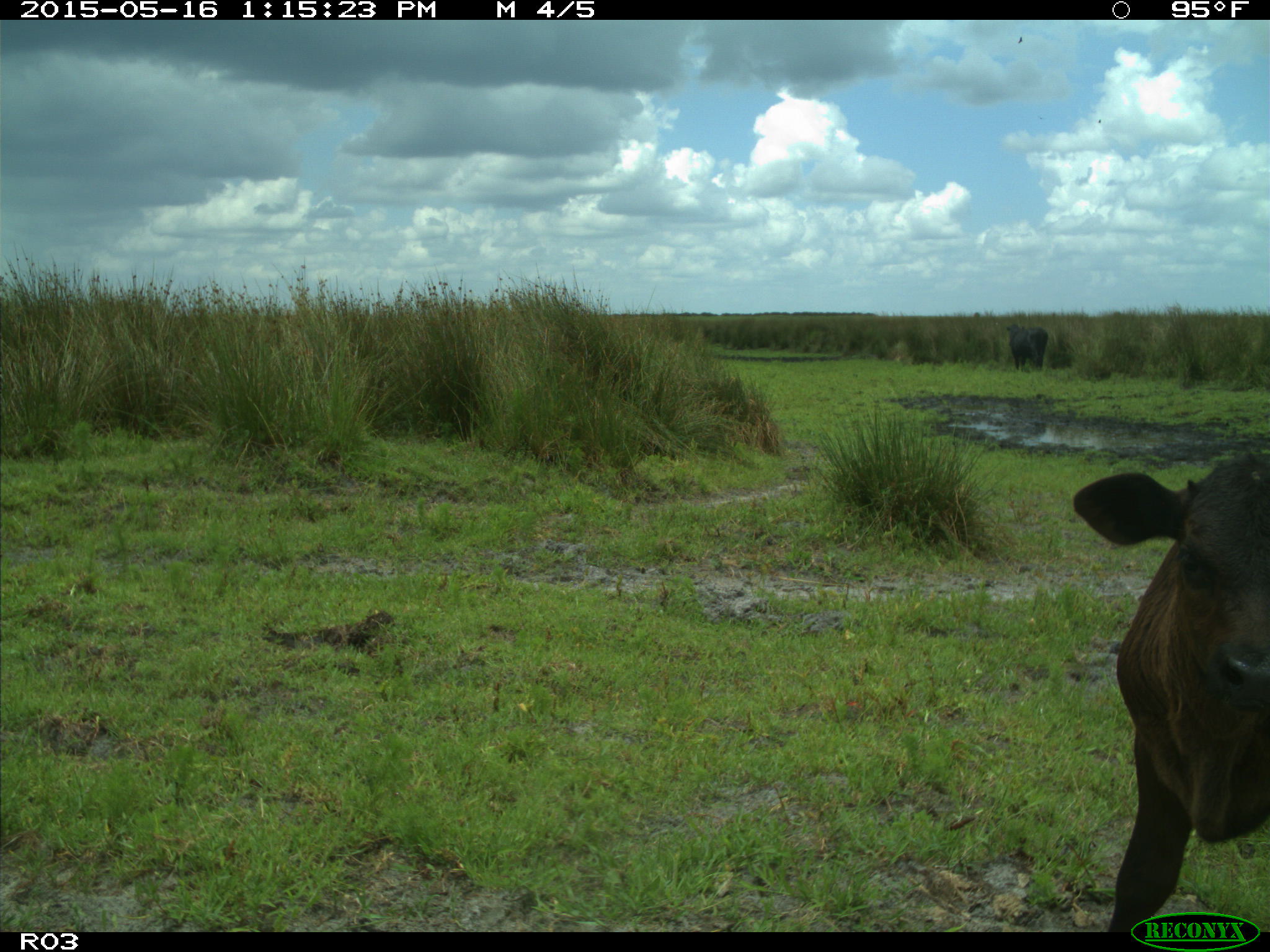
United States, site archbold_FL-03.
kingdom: Animalia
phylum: Chordata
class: Mammalia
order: Artiodactyla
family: Bovidae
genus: Bos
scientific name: Bos taurus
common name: domestic cow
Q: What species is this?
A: Bos taurus (domestic cow).